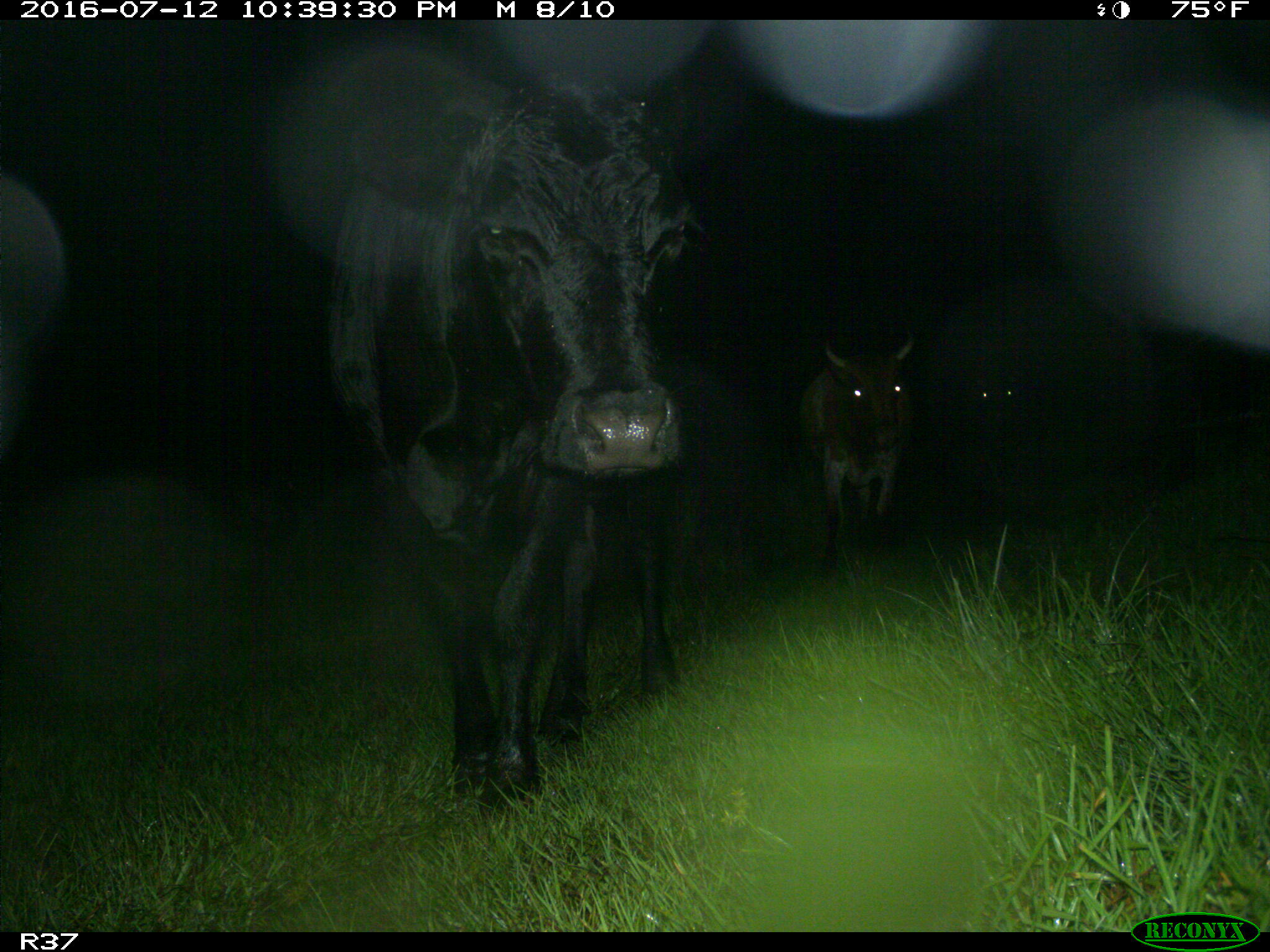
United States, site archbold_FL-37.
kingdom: Animalia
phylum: Chordata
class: Mammalia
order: Artiodactyla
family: Bovidae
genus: Bos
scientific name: Bos taurus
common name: domestic cow